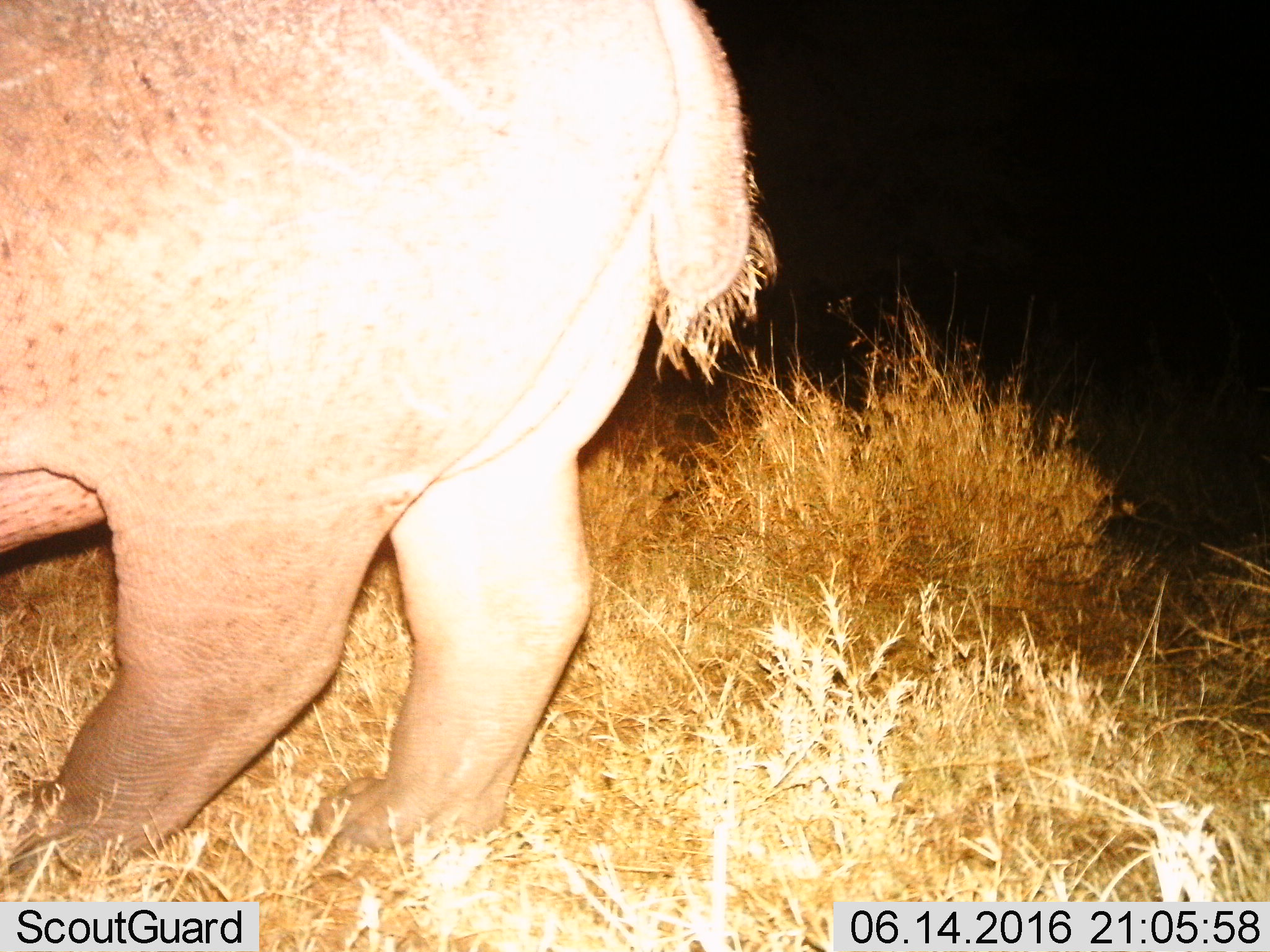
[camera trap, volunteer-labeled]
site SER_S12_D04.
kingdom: Animalia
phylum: Chordata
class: Mammalia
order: Artiodactyla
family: Hippopotamidae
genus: Hippopotamus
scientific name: Hippopotamus amphibius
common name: hippopotamus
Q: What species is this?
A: Hippopotamus (Hippopotamus amphibius).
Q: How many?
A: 1.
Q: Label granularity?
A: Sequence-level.